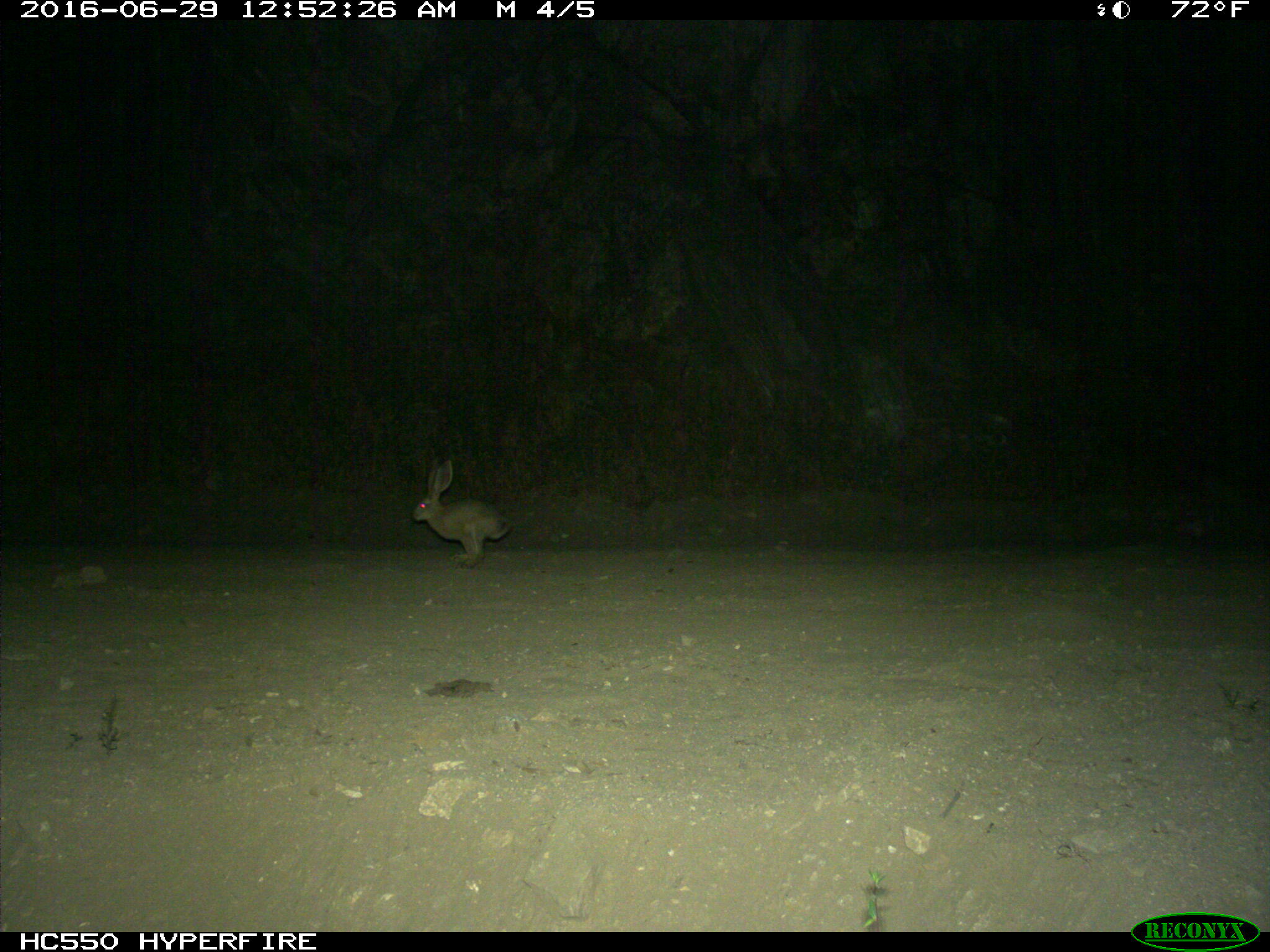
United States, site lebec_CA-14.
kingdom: Animalia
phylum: Chordata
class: Mammalia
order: Lagomorpha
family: Leporidae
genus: Lepus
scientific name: Lepus californicus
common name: black-tailed jackrabbit